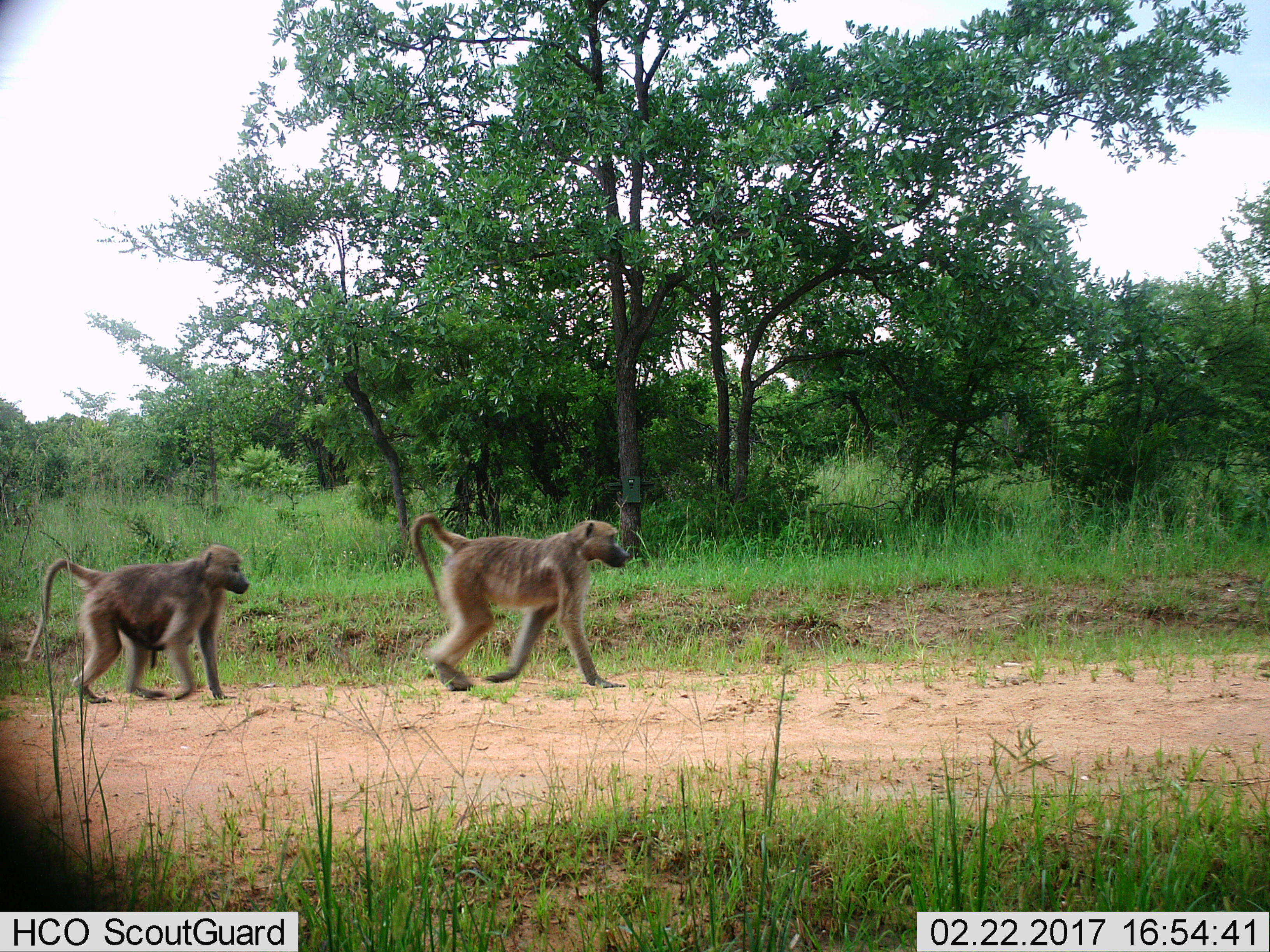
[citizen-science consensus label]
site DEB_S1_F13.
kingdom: Animalia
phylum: Chordata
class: Mammalia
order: Primates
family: Cercopithecidae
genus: Papio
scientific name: Papio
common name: baboon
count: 3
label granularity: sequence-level